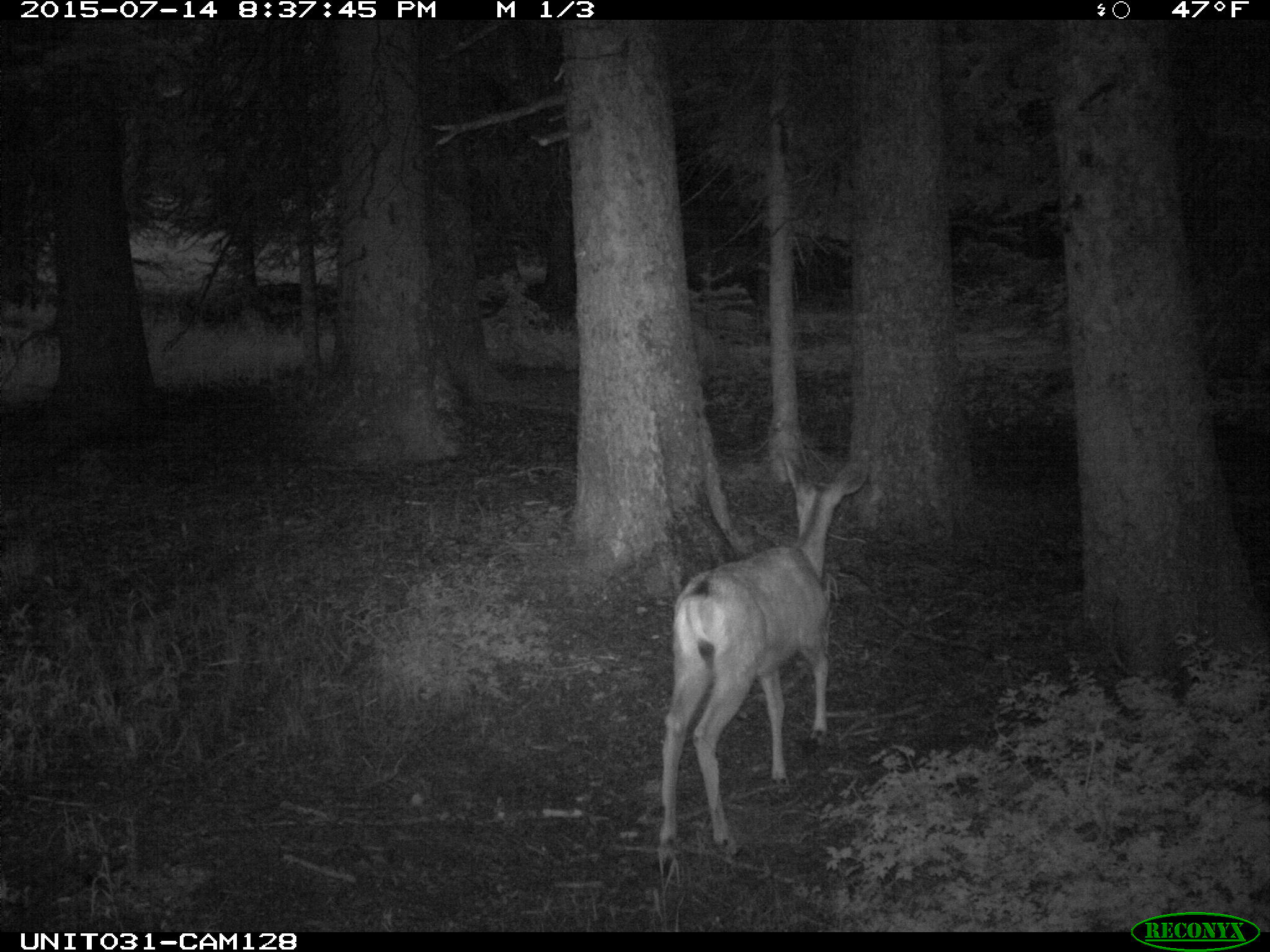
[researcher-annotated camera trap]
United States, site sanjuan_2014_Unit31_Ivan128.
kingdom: Animalia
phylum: Chordata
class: Mammalia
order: Artiodactyla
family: Cervidae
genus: Odocoileus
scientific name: Odocoileus hemionus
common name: mule deer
Odocoileus hemionus (mule deer).